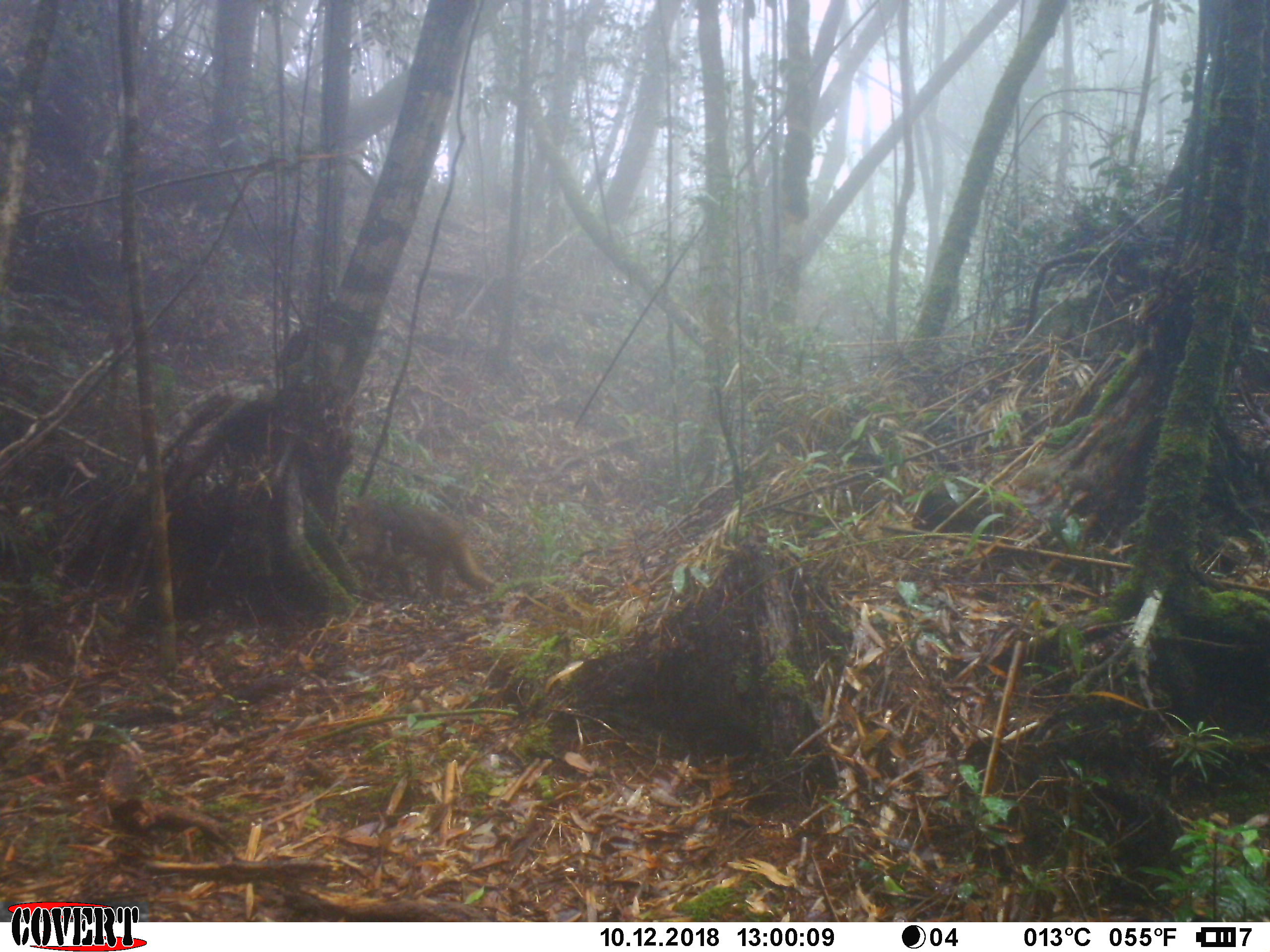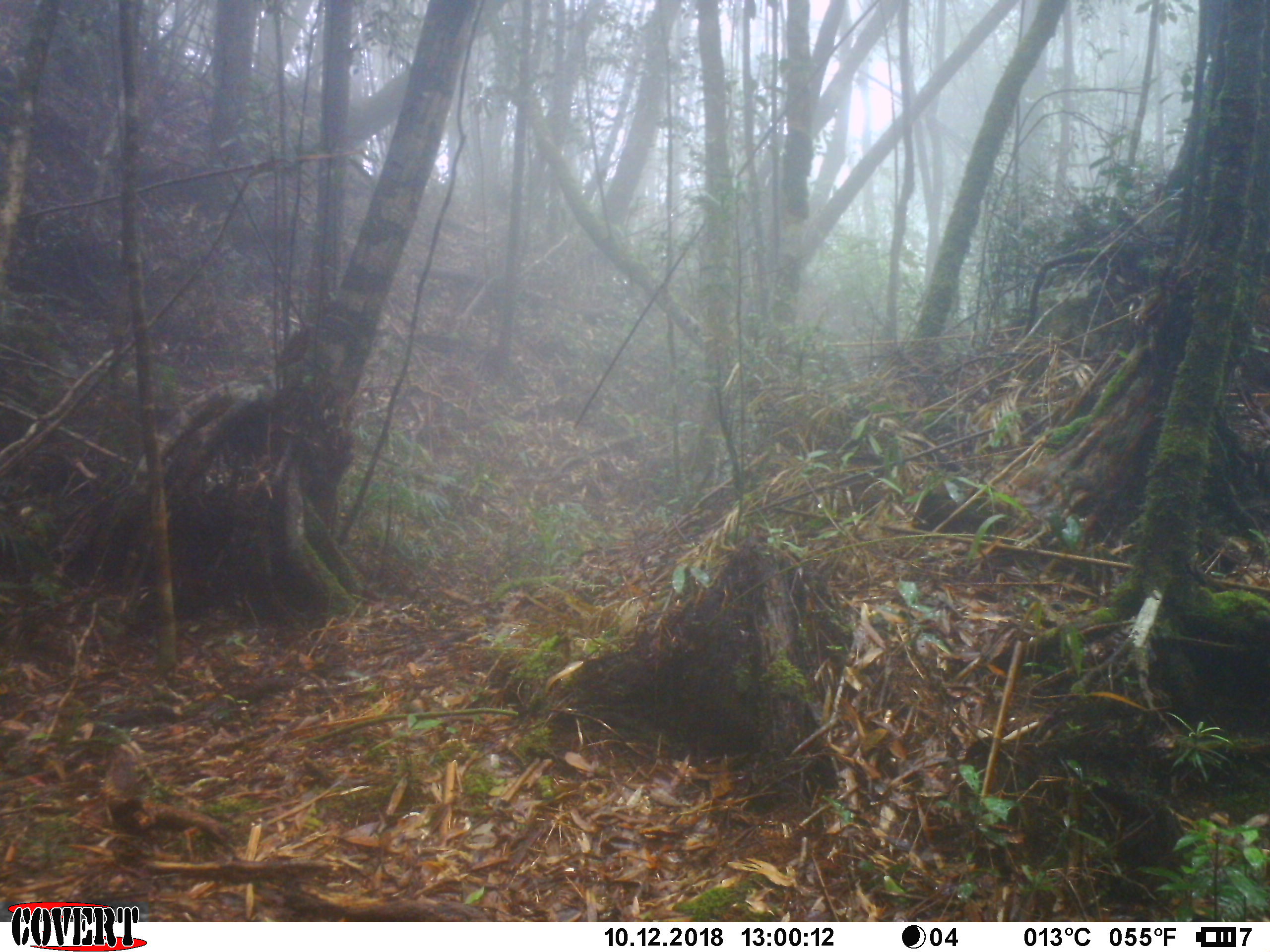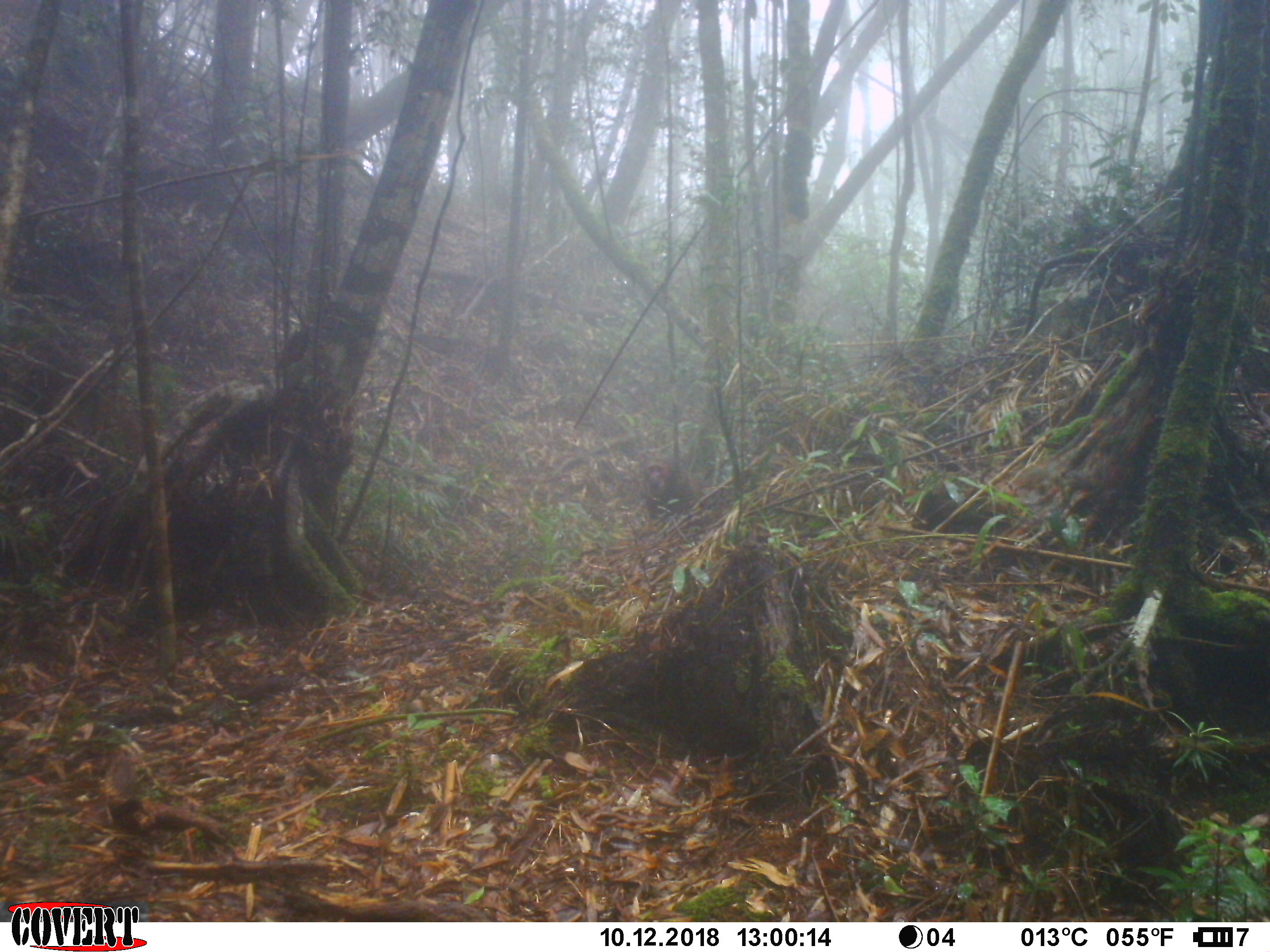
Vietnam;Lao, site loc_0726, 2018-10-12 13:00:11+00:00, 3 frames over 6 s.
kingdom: Animalia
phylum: Chordata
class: Mammalia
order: Primates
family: Cercopithecidae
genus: Macaca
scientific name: Macaca arctoides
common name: stump-tailed macaque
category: stump tailed macaque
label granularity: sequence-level